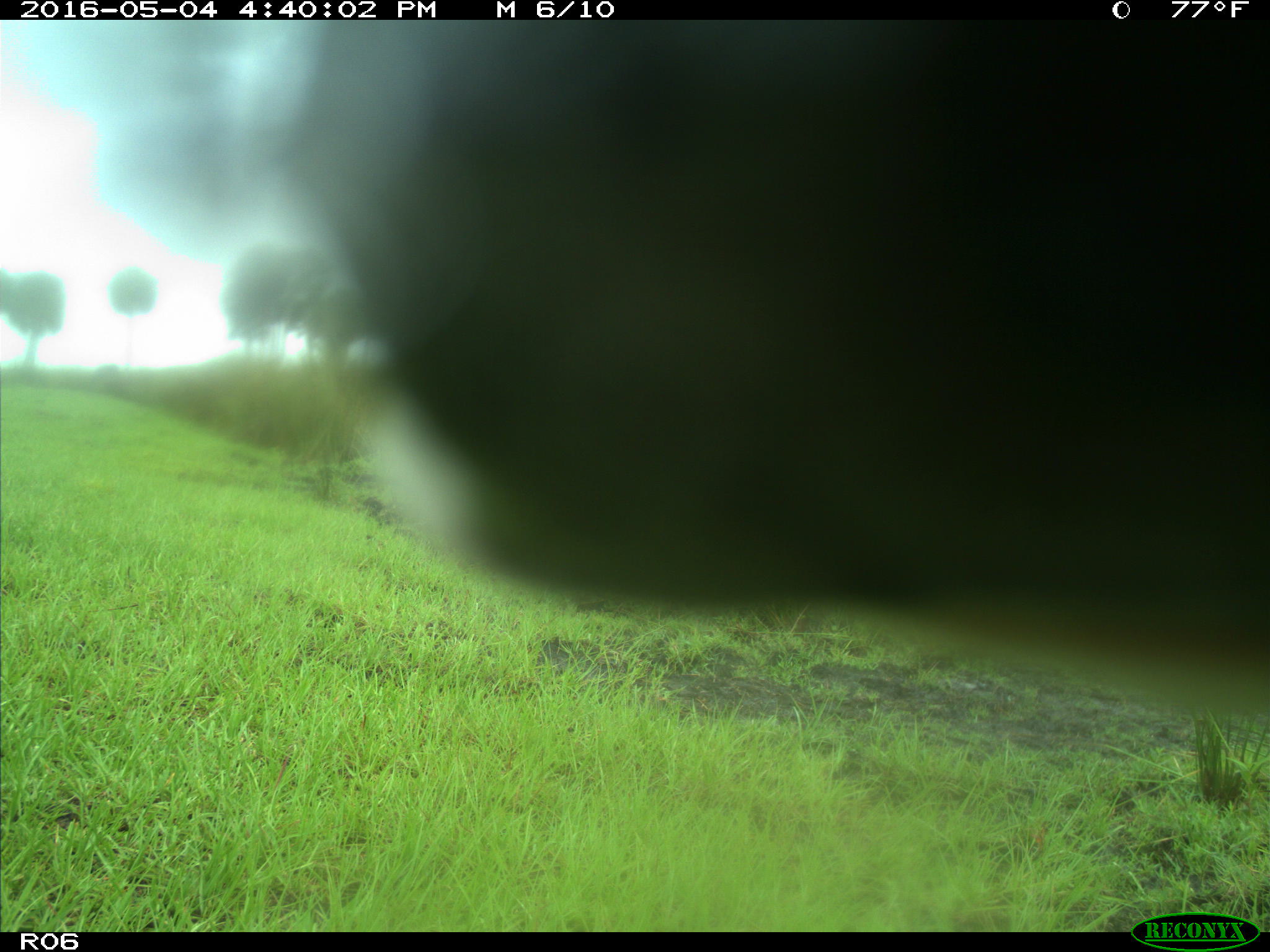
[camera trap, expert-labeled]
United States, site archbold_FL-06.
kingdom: Animalia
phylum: Chordata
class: Mammalia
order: Artiodactyla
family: Bovidae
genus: Bos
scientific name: Bos taurus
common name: domestic cow